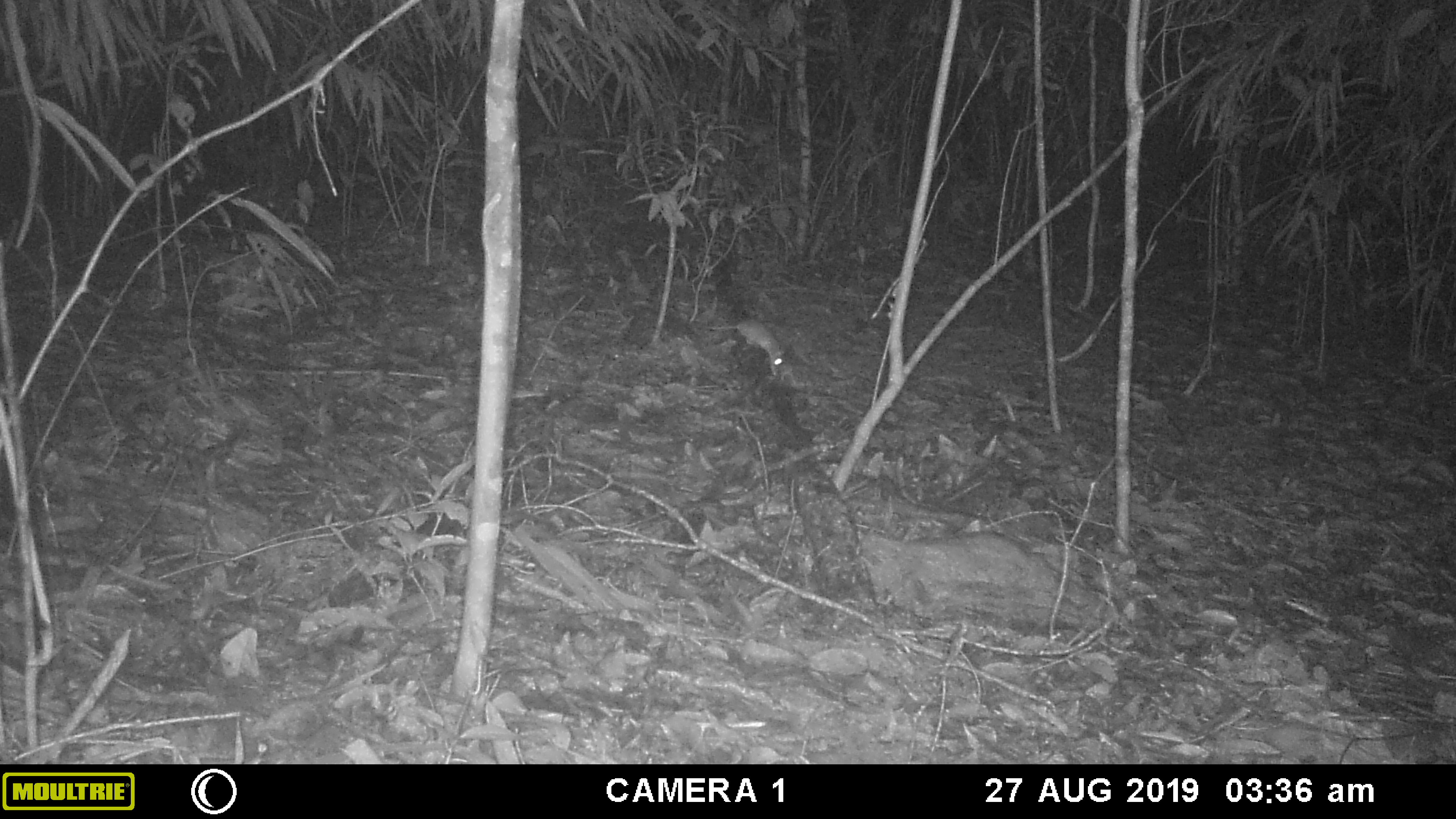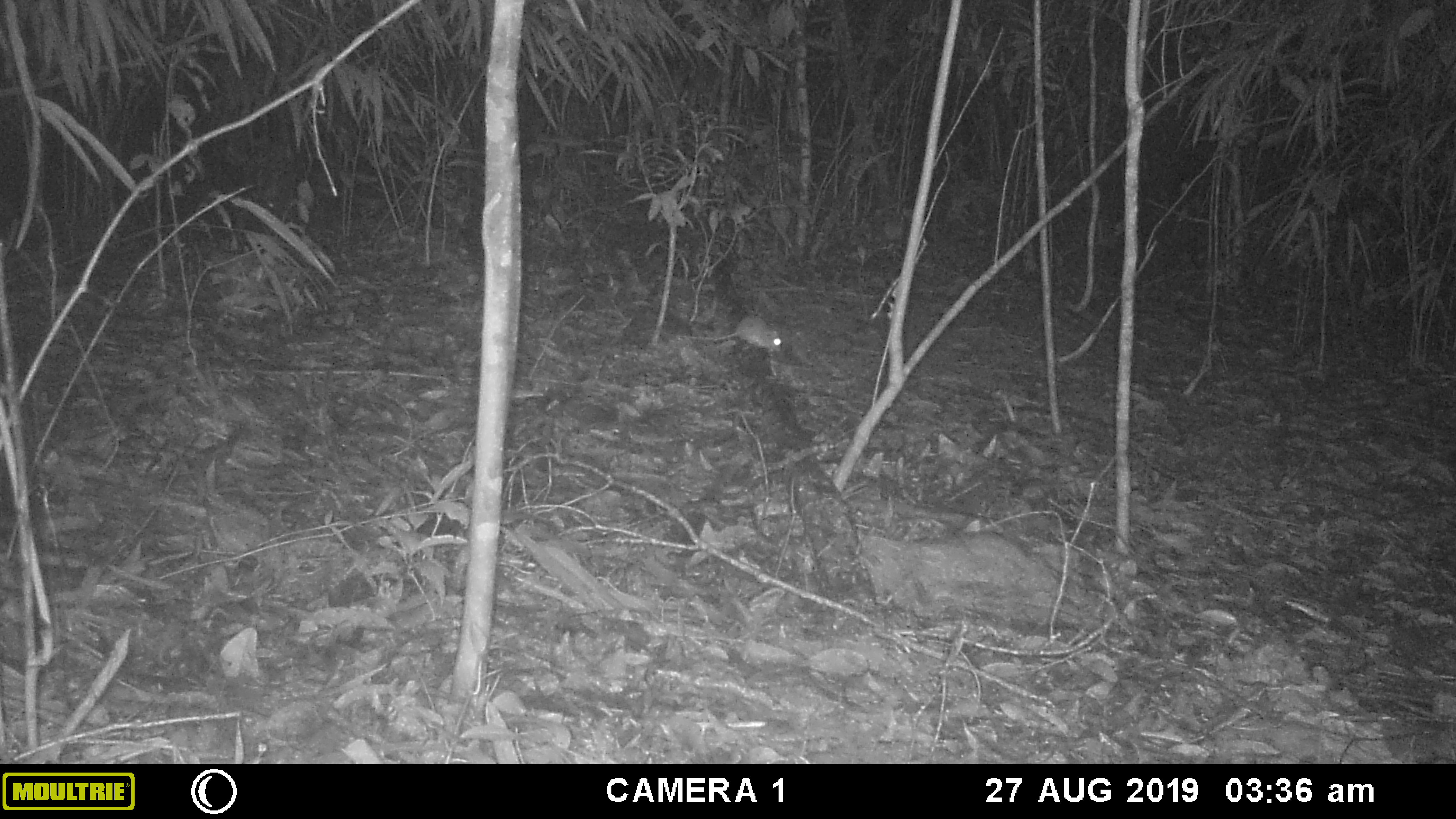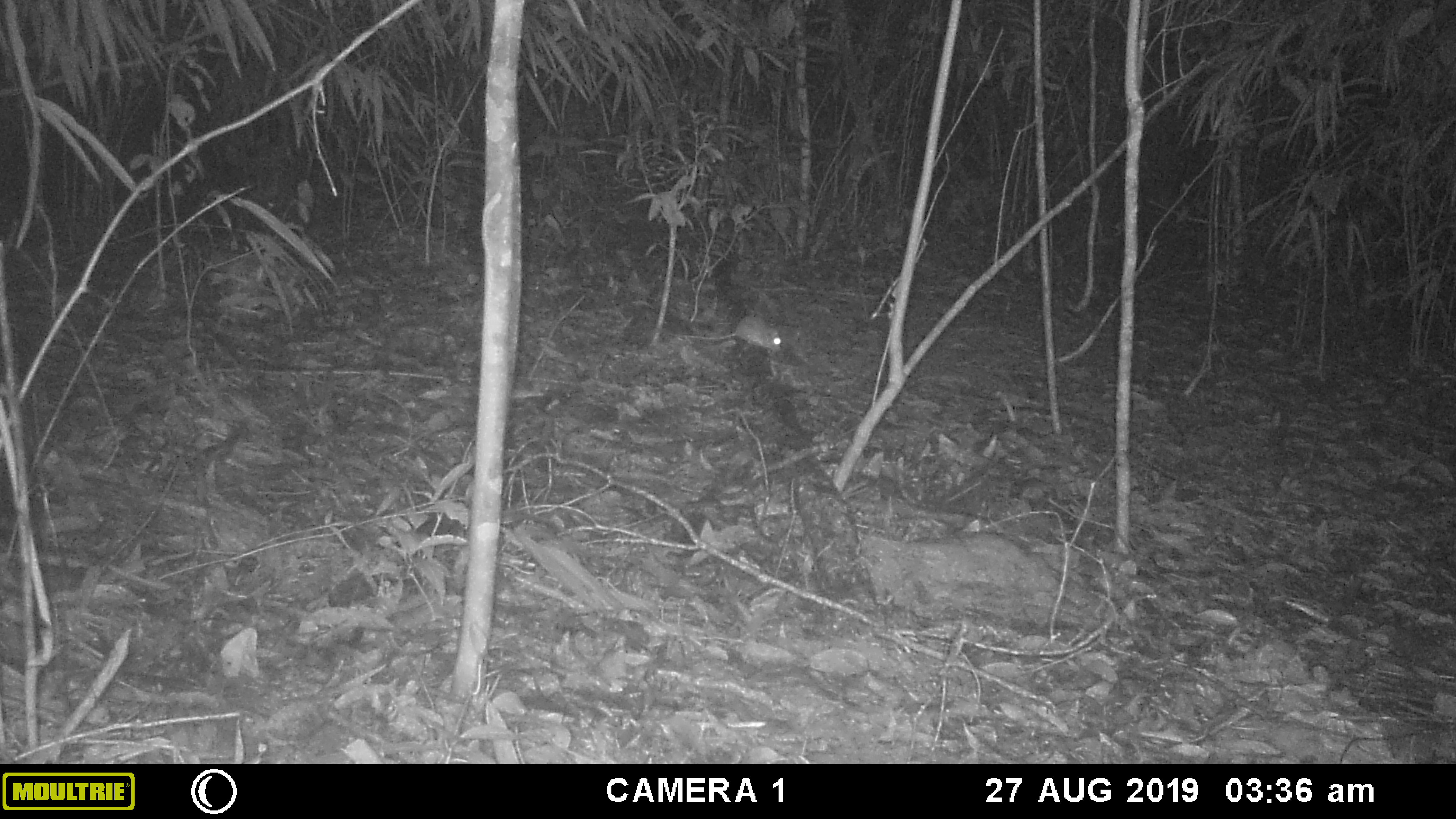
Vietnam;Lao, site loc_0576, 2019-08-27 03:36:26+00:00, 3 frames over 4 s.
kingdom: Animalia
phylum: Chordata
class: Mammalia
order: Rodentia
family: Muridae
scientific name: Muridae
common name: old-world mice and rats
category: unidentified murid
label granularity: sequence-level